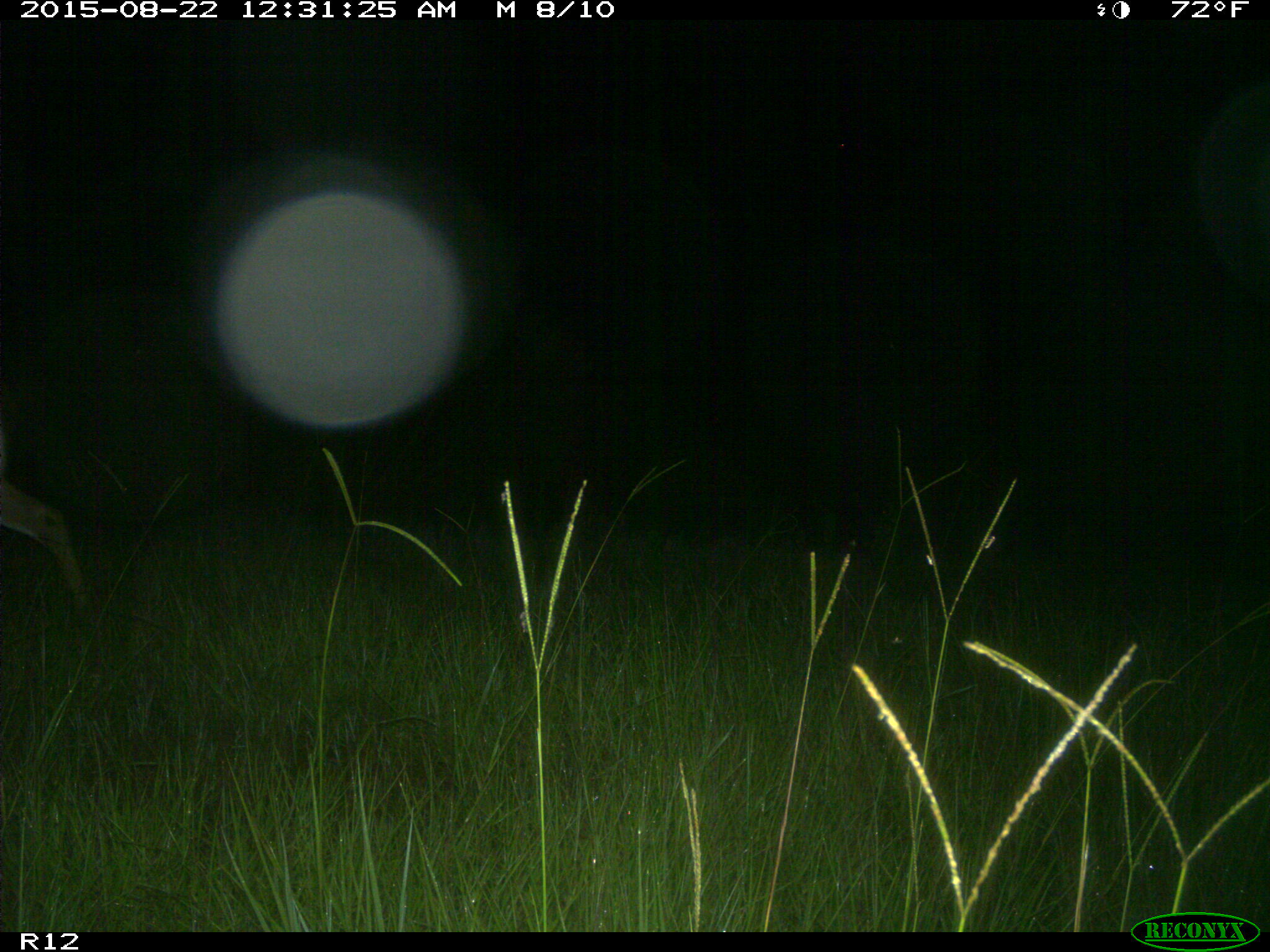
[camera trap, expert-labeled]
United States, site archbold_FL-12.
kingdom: Animalia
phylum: Chordata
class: Mammalia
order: Artiodactyla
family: Cervidae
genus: Odocoileus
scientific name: Odocoileus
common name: deer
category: unidentified deer